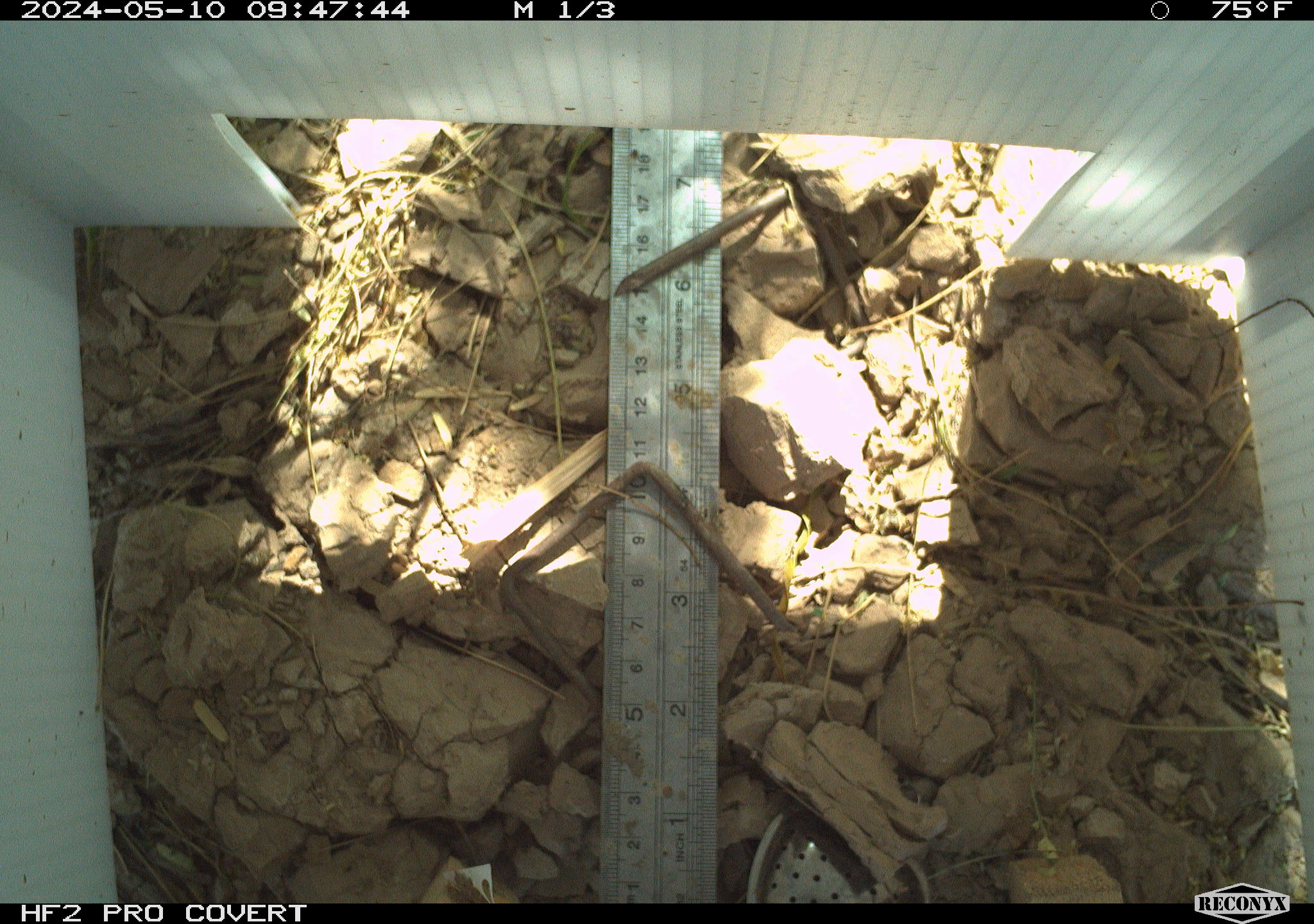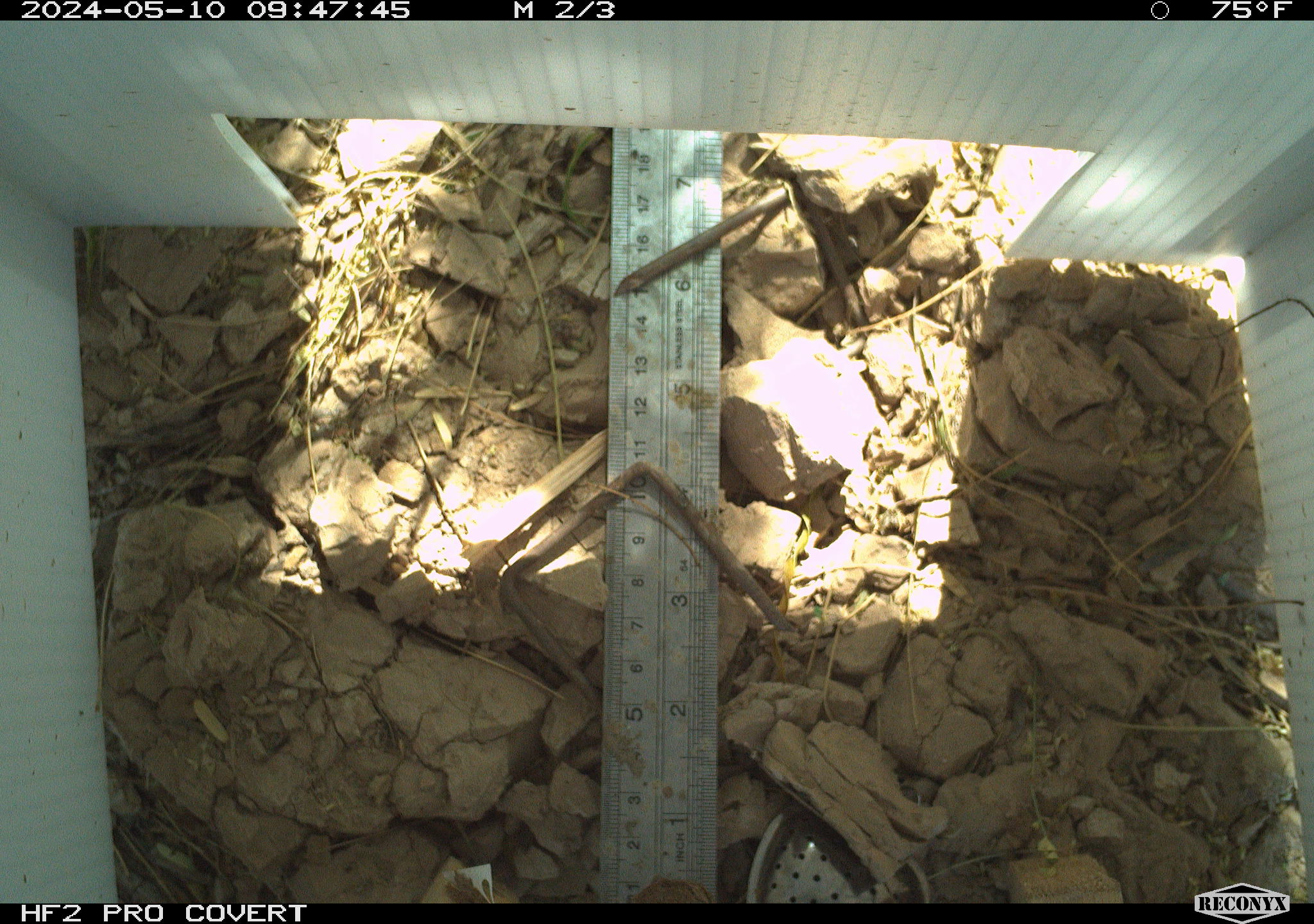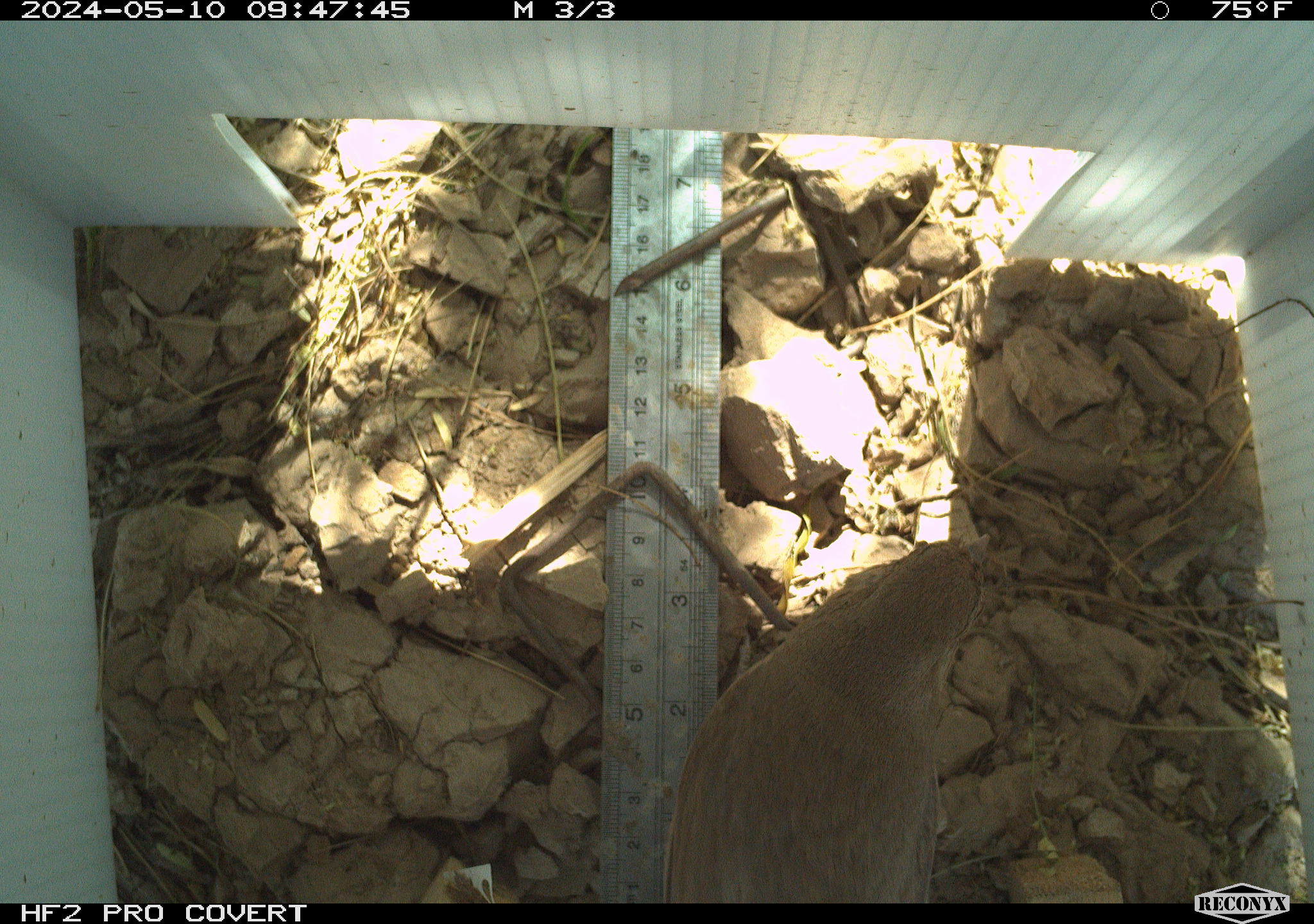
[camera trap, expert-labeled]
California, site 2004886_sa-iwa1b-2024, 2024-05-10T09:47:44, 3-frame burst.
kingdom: Animalia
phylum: Chordata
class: Aves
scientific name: Aves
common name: bird